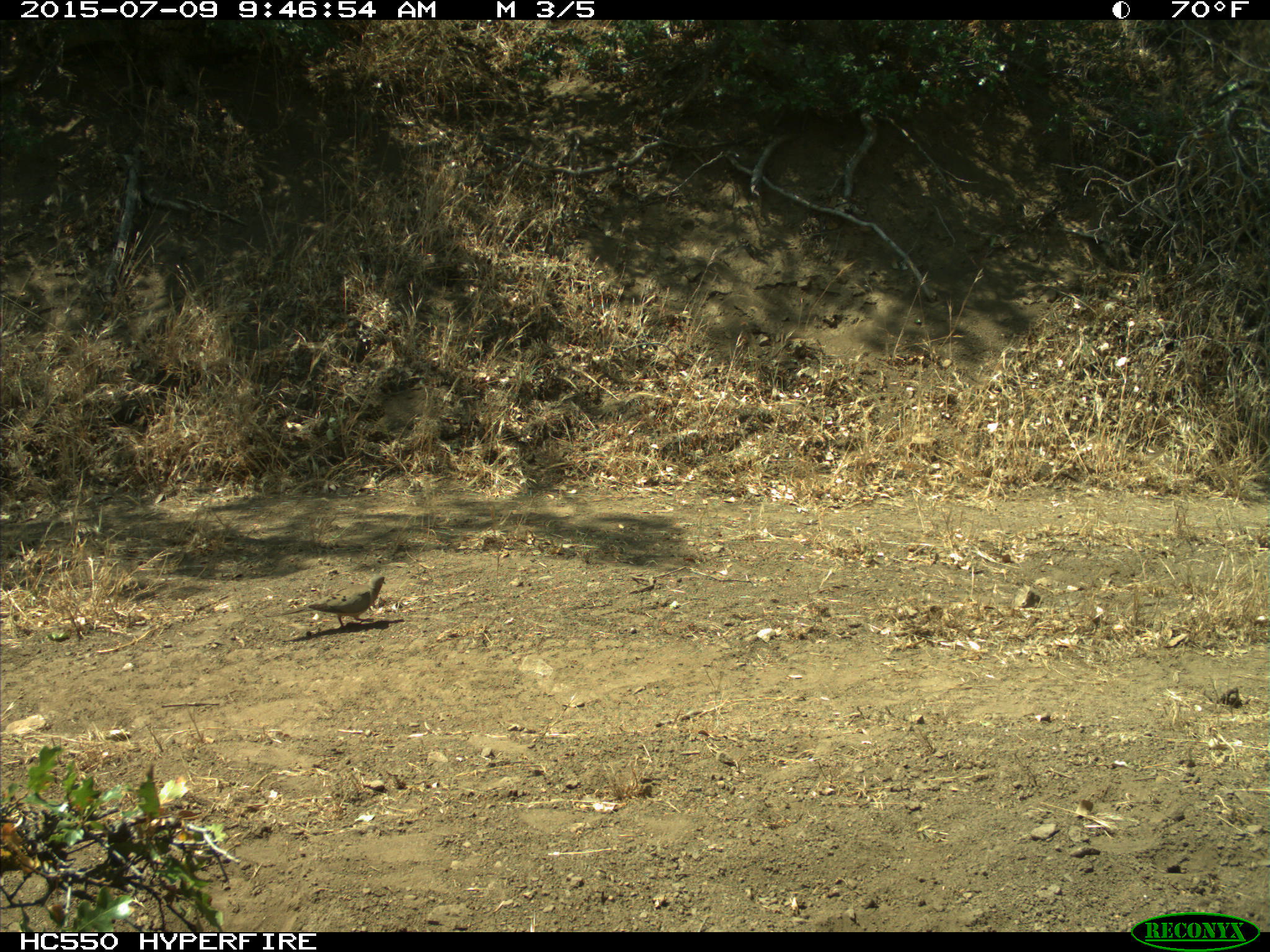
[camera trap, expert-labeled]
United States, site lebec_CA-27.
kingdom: Animalia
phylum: Chordata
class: Aves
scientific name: Aves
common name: birds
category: unidentified bird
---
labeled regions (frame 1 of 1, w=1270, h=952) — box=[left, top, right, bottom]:
animal: box=[266, 576, 386, 630]